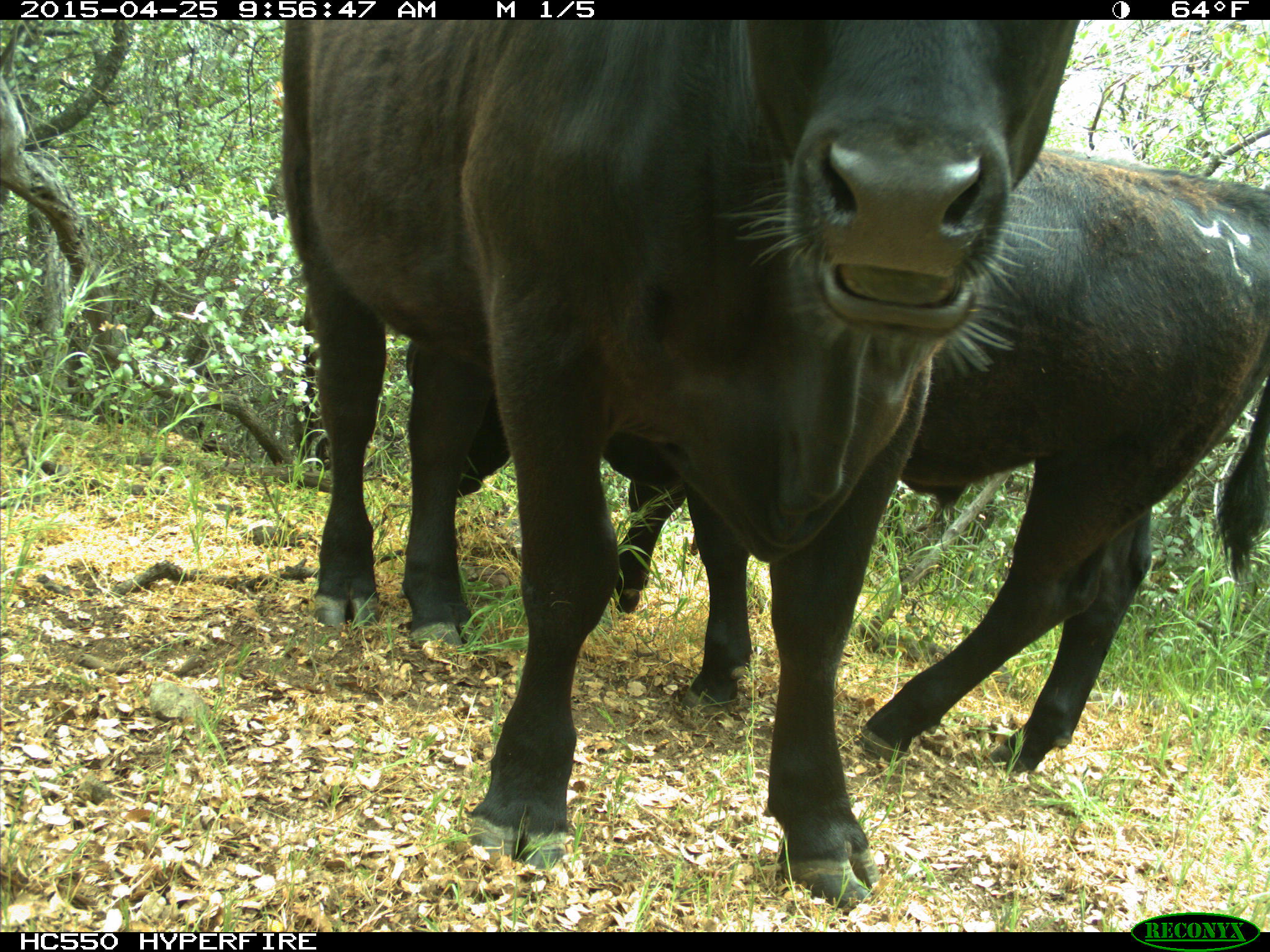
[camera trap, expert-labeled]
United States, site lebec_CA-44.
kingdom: Animalia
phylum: Chordata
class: Mammalia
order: Artiodactyla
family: Suidae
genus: Sus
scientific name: Sus scrofa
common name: wild boar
Sus scrofa (wild boar).